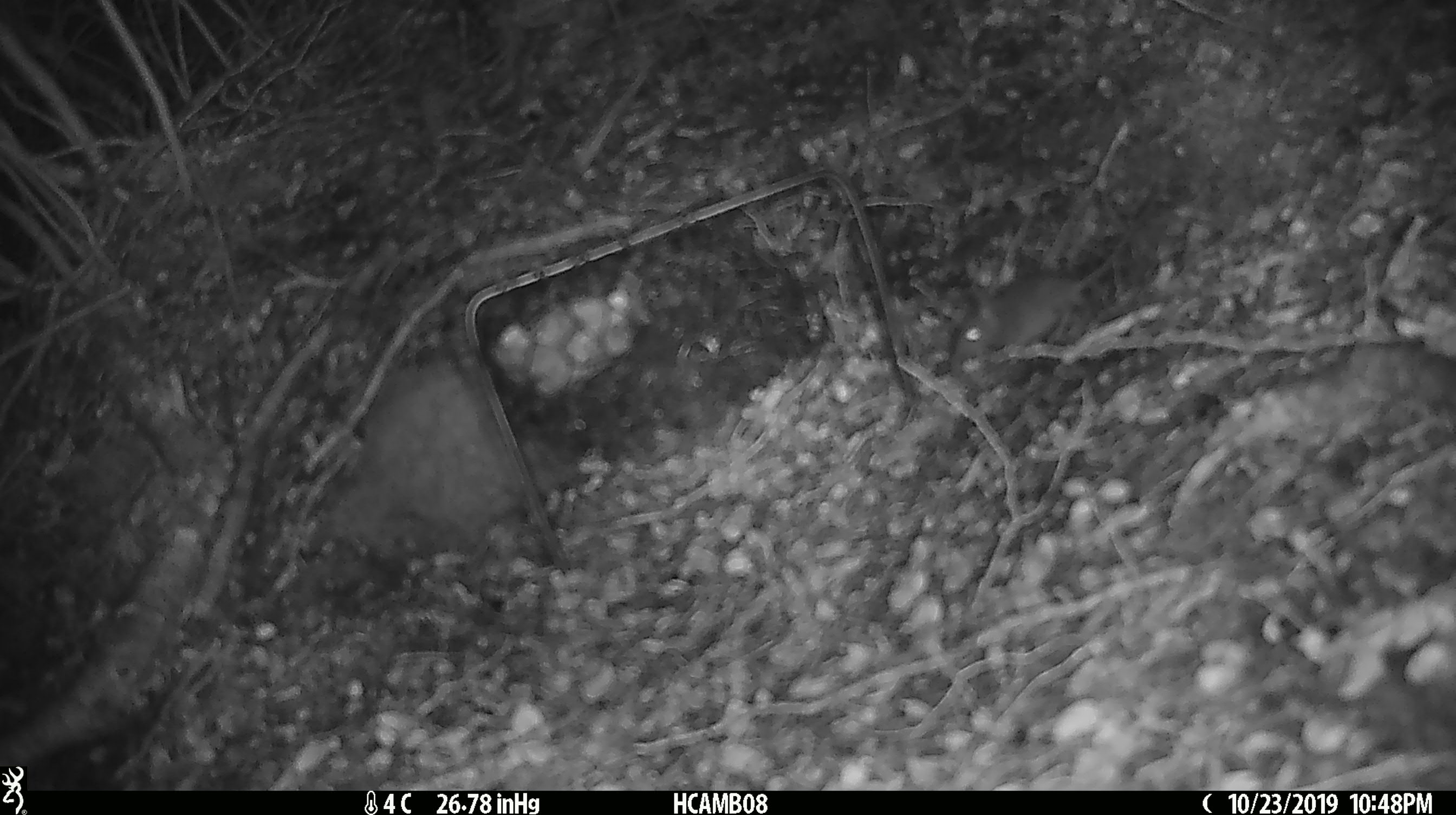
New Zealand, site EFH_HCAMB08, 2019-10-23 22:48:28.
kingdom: Animalia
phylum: Chordata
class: Mammalia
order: Rodentia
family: Muridae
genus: Mus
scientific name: Mus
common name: mouse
Mouse (Mus).